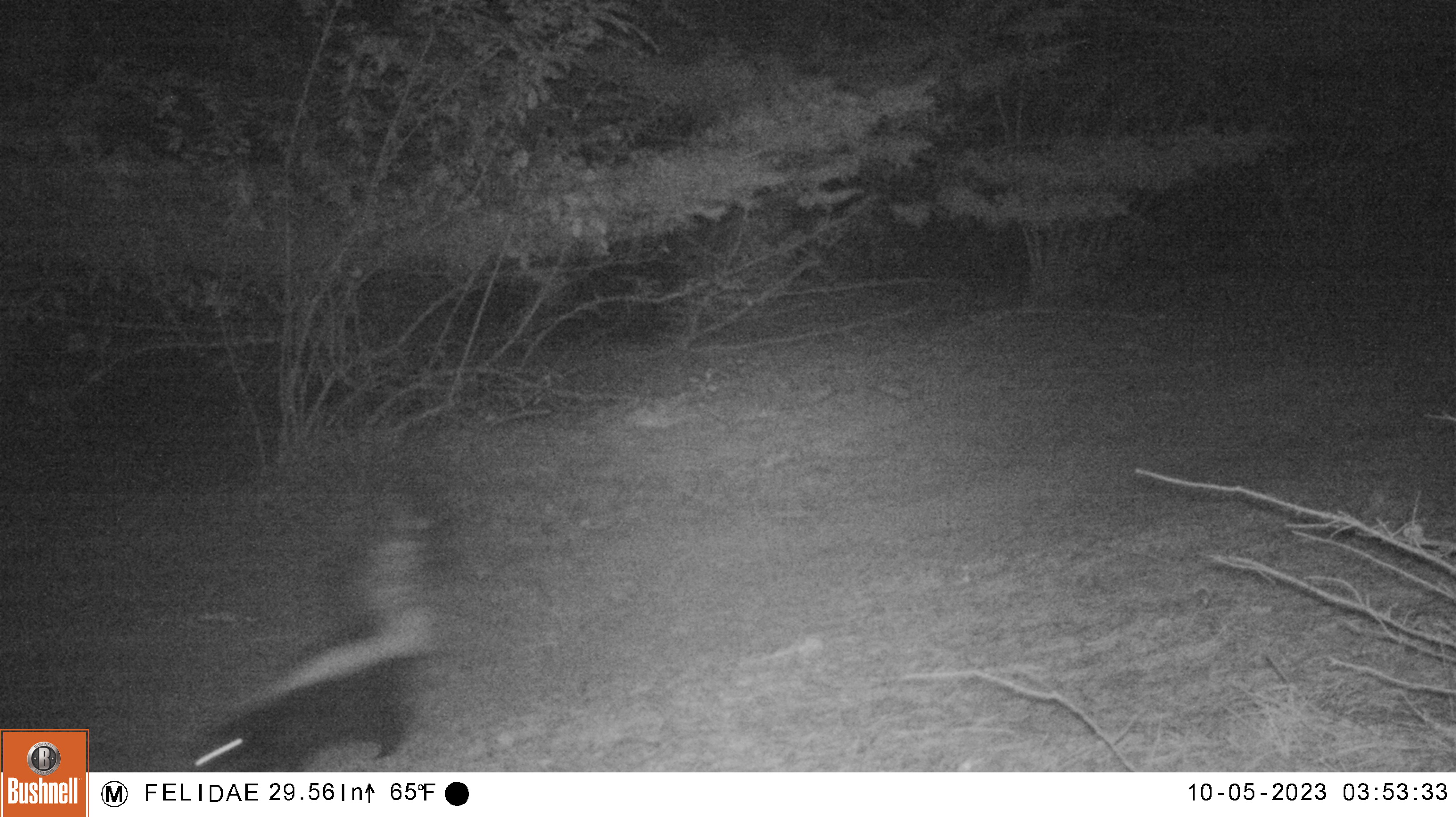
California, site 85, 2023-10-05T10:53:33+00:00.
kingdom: Animalia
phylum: Chordata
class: Mammalia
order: Carnivora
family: Mephitidae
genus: Mephitis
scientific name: Mephitis mephitis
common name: striped skunk